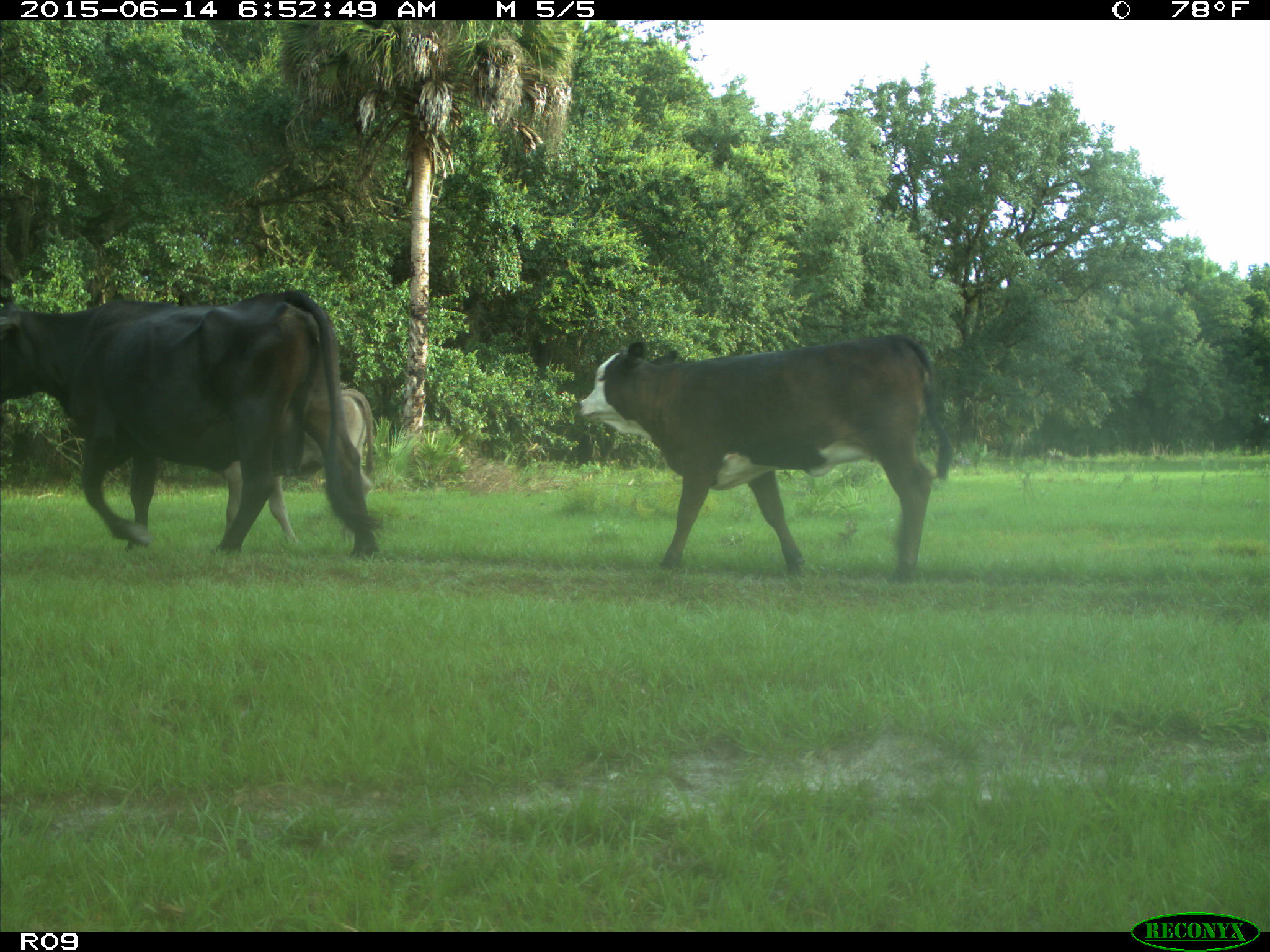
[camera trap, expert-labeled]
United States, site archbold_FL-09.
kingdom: Animalia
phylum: Chordata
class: Mammalia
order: Artiodactyla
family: Bovidae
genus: Bos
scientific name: Bos taurus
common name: domestic cow